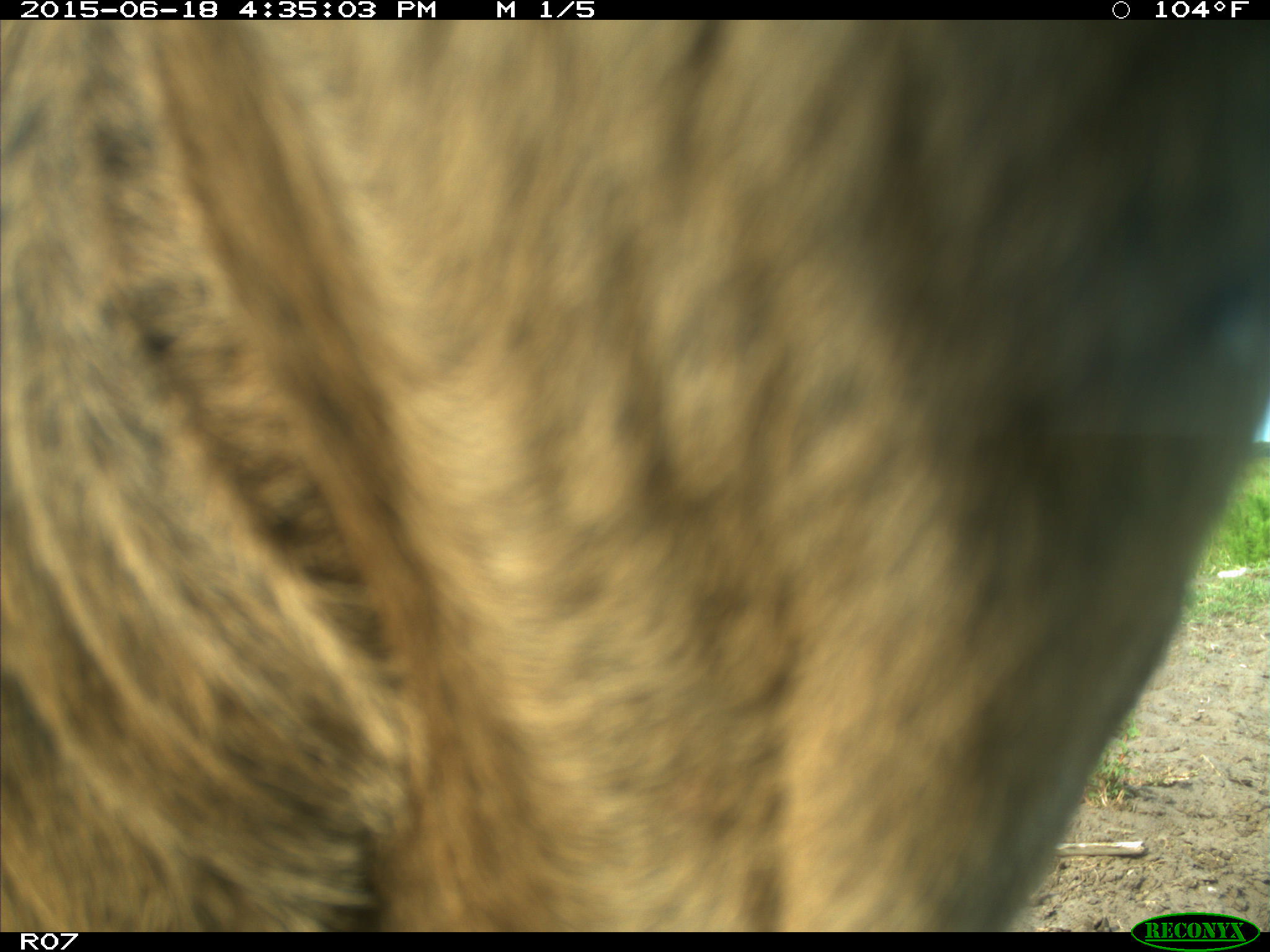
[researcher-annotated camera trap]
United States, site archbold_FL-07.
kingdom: Animalia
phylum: Chordata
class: Mammalia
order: Artiodactyla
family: Bovidae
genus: Bos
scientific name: Bos taurus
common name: domestic cow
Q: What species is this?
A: Bos taurus (domestic cow).